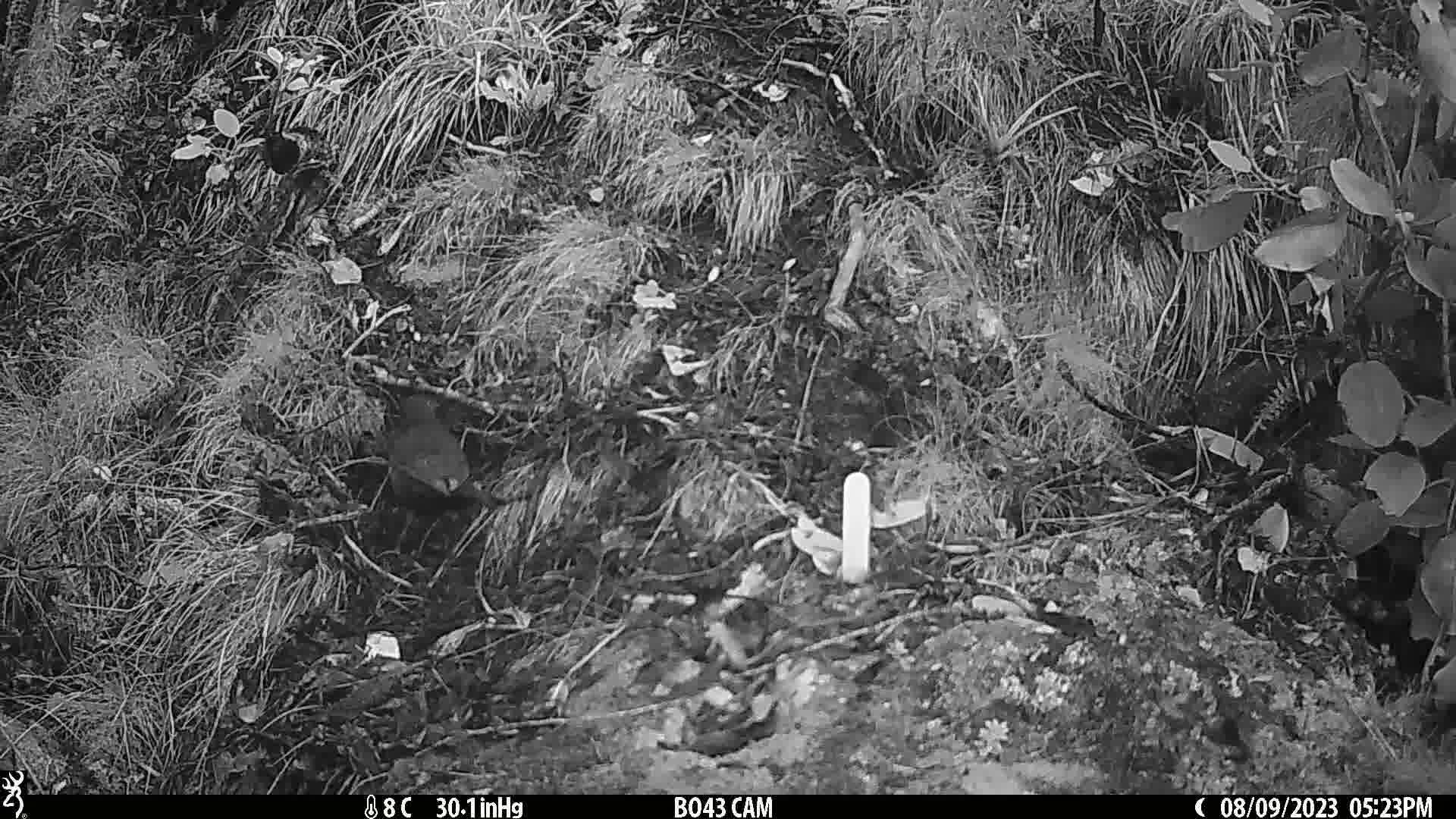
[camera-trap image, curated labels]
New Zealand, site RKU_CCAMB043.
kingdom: Animalia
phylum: Chordata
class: Aves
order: Passeriformes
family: Turdidae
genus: Turdus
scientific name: Turdus merula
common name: eurasian blackbird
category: blackbird